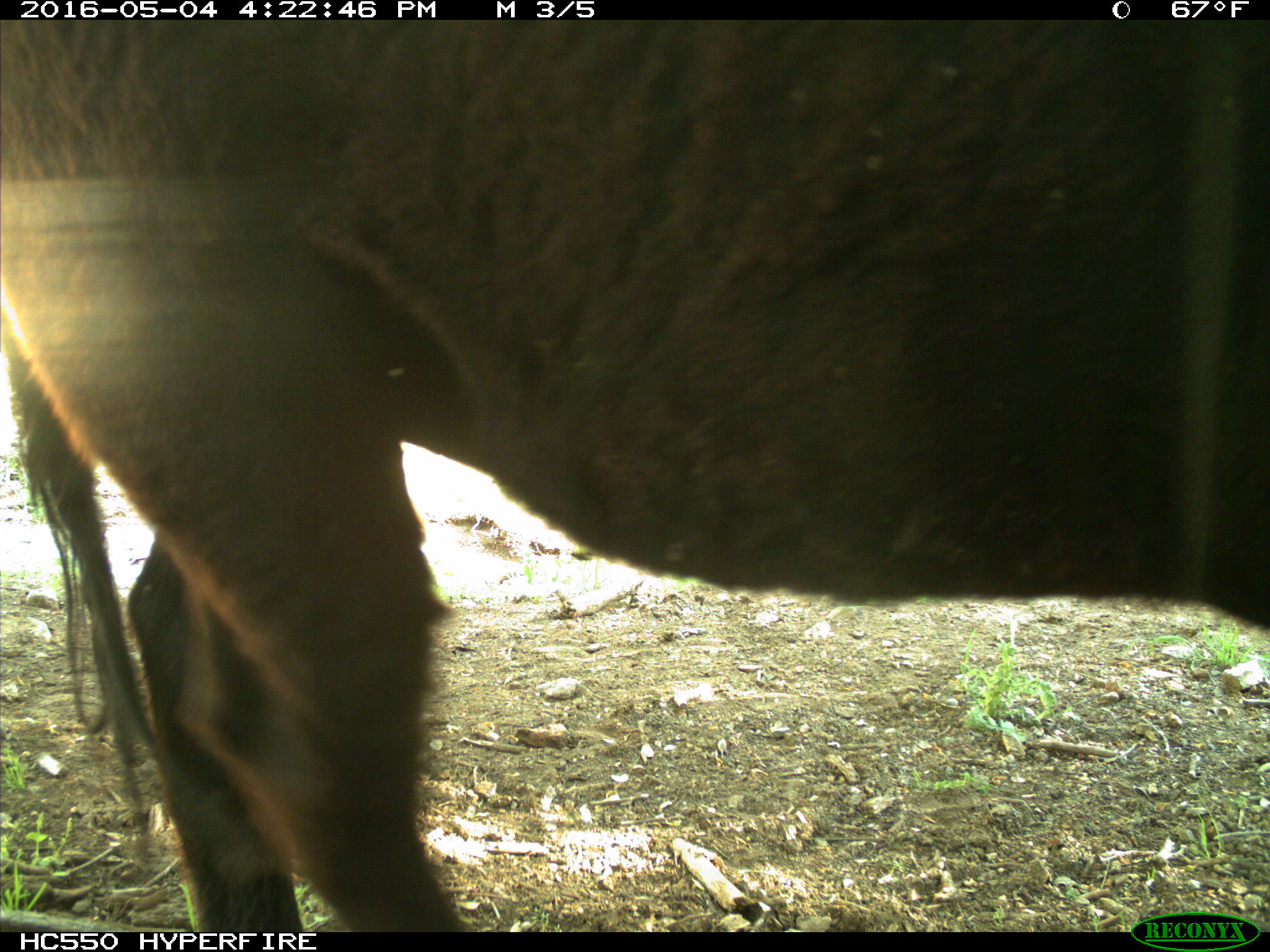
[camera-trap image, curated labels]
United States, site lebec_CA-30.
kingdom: Animalia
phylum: Chordata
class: Mammalia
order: Artiodactyla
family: Bovidae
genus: Bos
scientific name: Bos taurus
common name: domestic cow